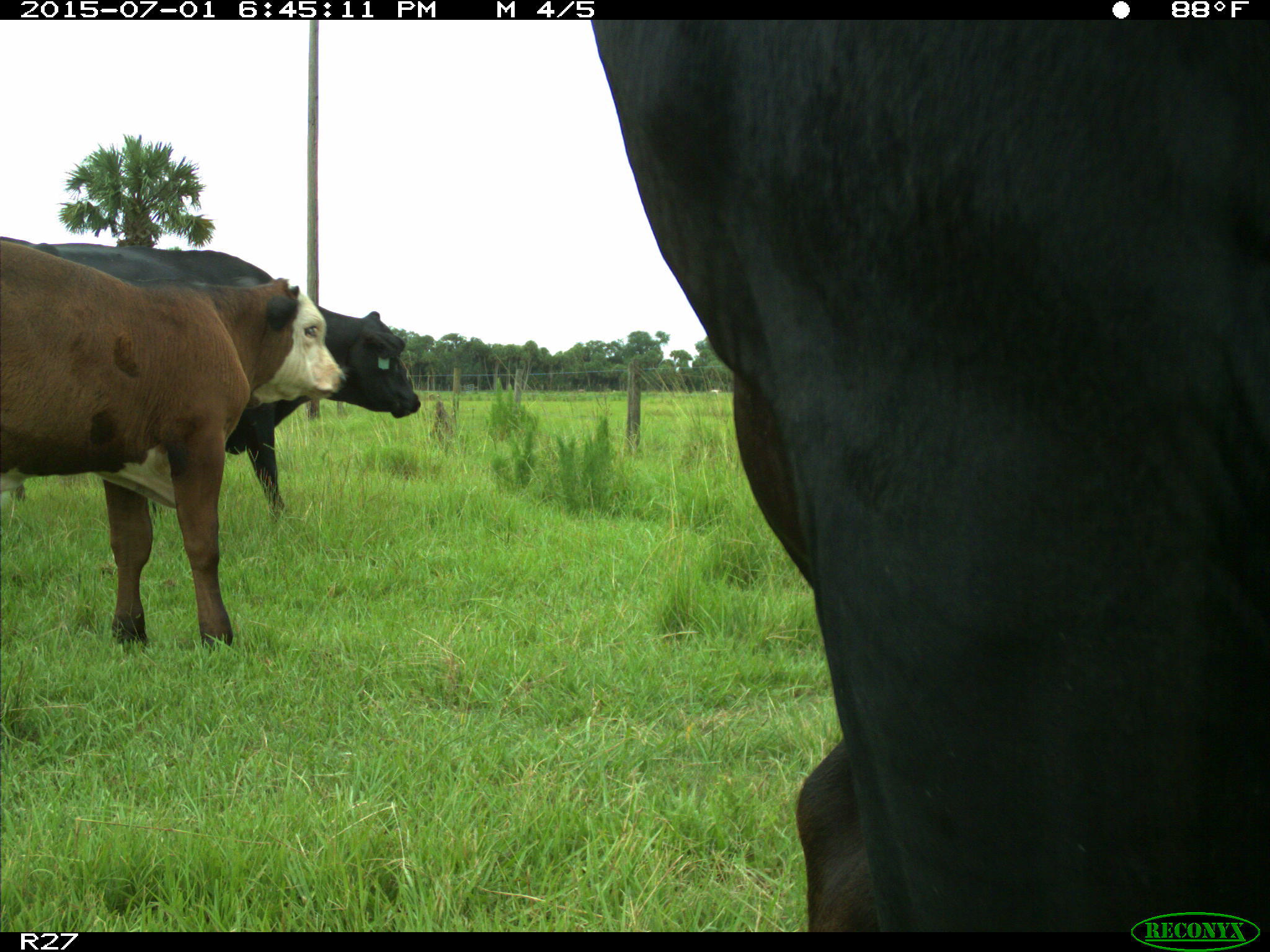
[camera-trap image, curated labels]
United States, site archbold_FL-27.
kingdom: Animalia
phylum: Chordata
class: Mammalia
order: Artiodactyla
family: Bovidae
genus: Bos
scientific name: Bos taurus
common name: domestic cow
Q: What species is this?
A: Bos taurus (domestic cow).